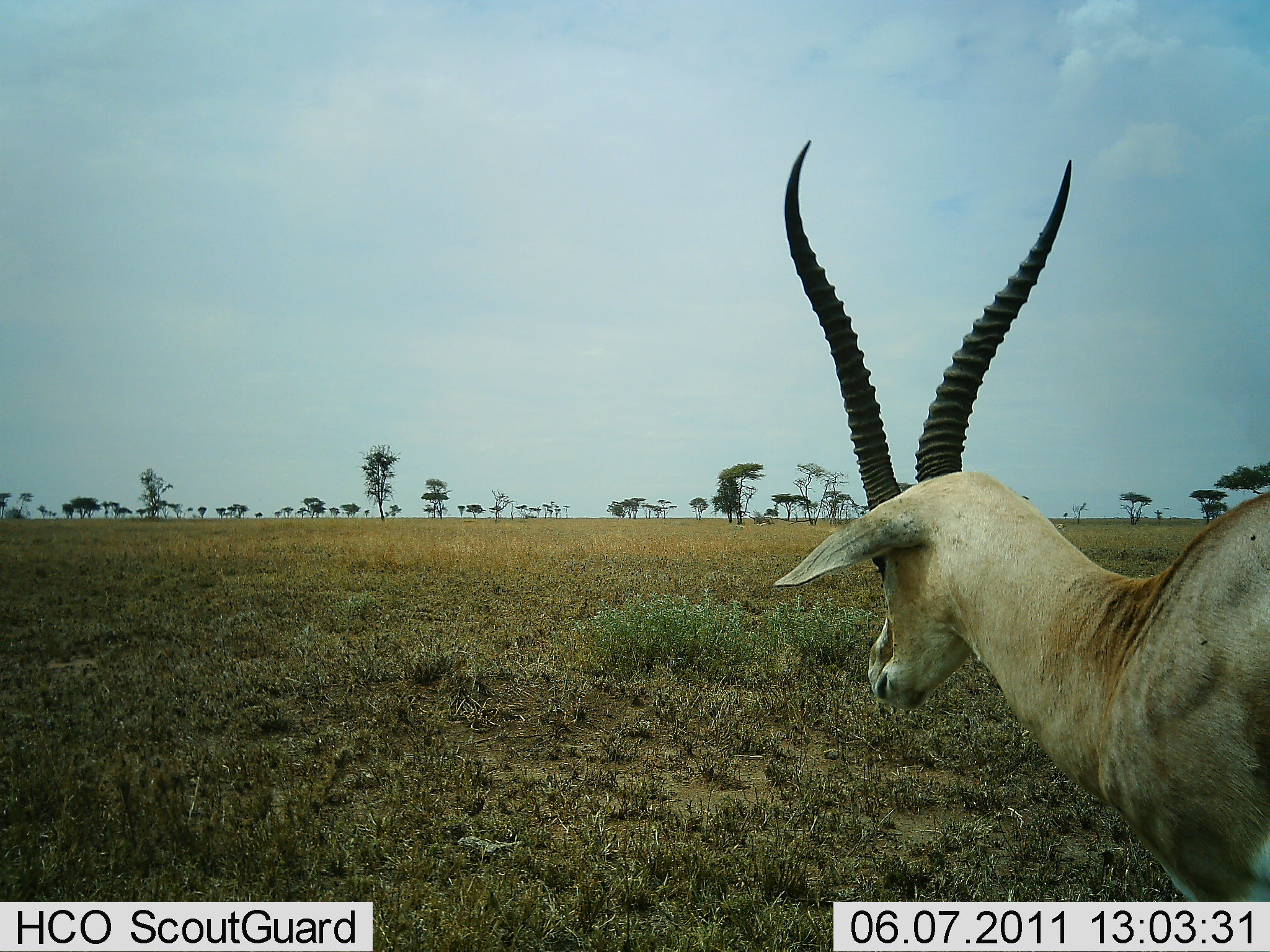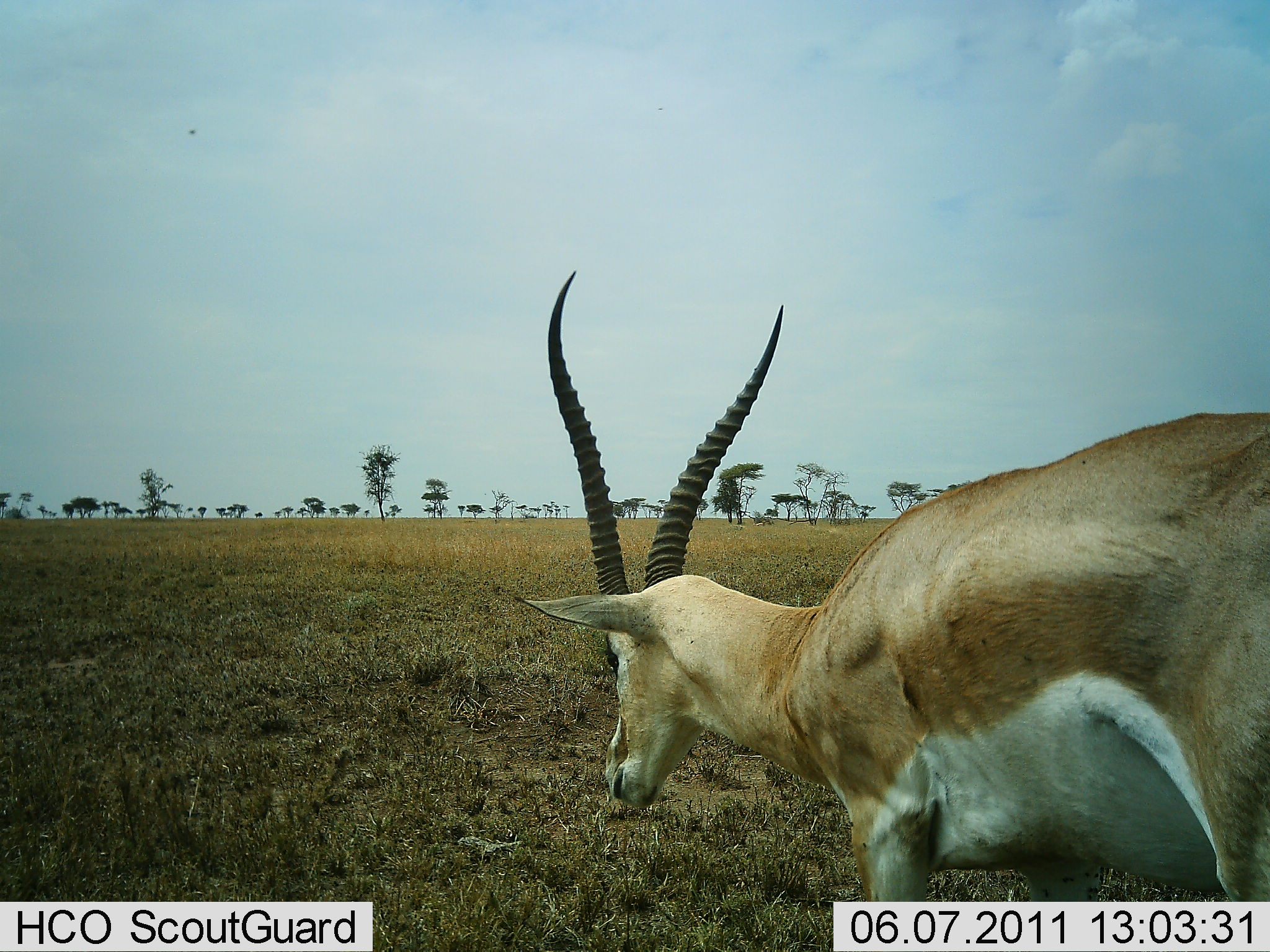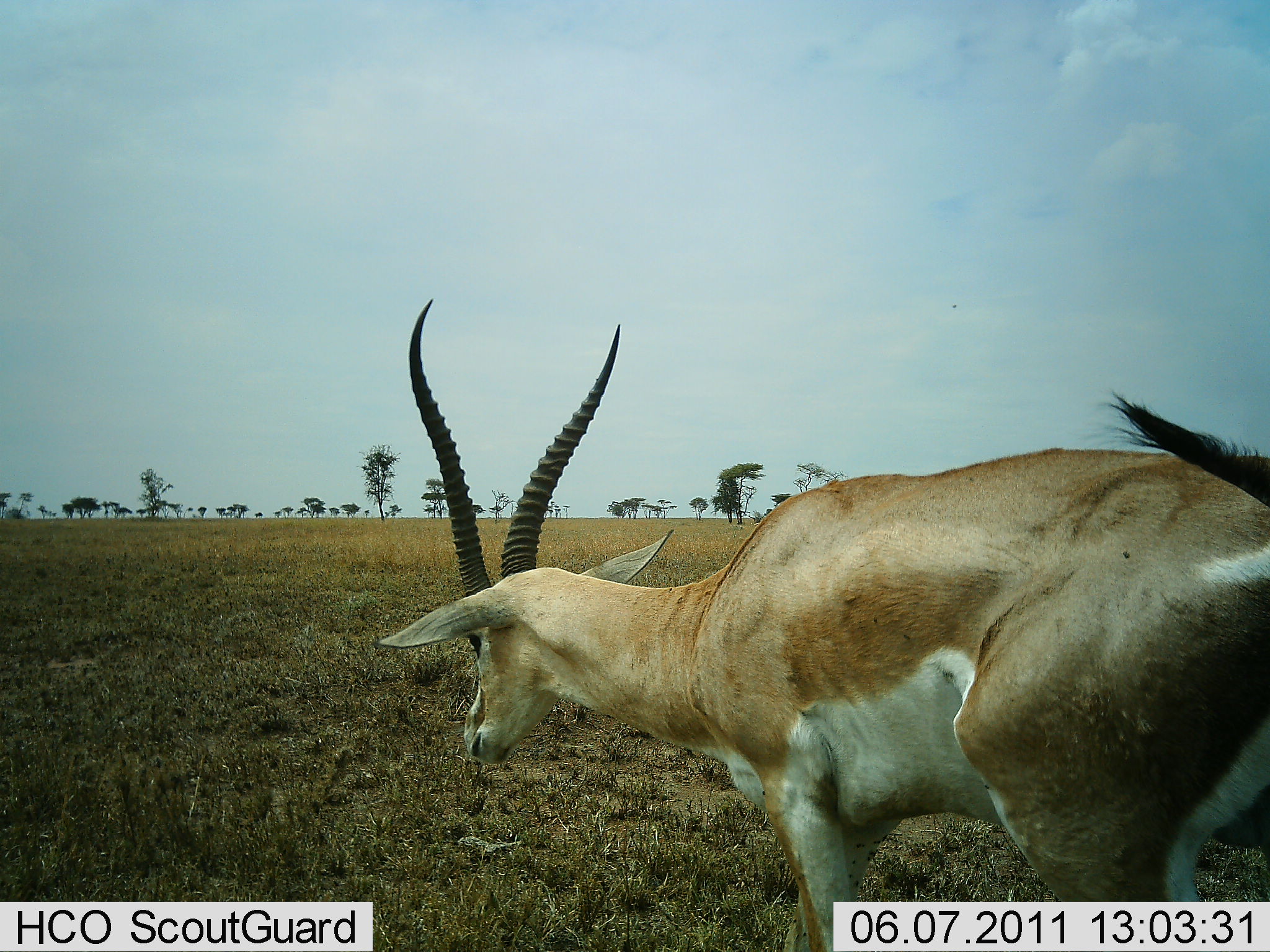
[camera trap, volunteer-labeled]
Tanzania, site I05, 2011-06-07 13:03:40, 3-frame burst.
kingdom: Animalia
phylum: Chordata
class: Mammalia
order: Artiodactyla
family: Bovidae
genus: Nanger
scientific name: Nanger granti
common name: grant's gazelle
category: gazellegrants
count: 1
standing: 40%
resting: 0%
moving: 60%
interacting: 0%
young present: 0%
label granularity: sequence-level